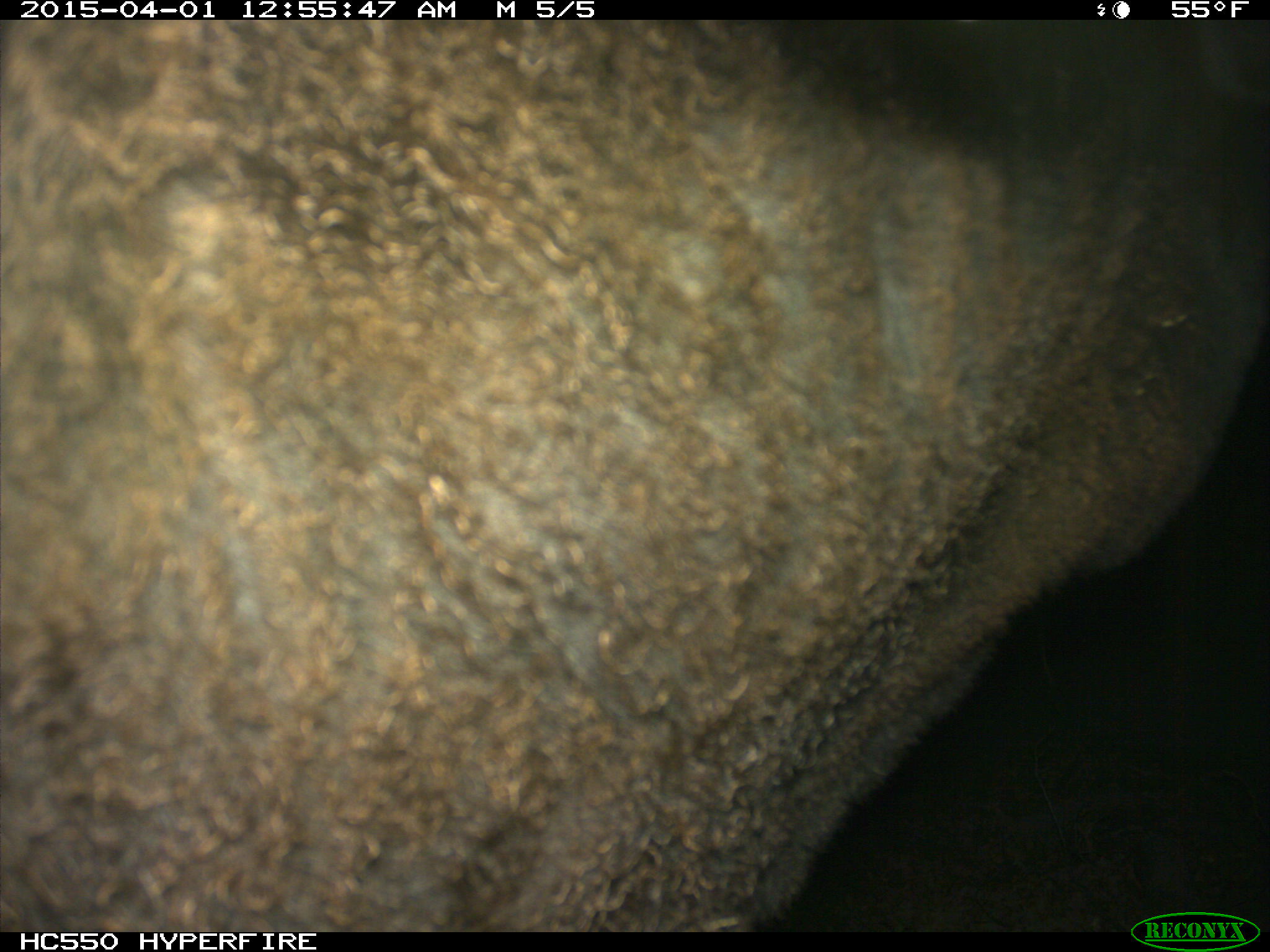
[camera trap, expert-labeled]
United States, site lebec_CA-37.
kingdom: Animalia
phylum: Chordata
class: Mammalia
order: Artiodactyla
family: Bovidae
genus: Bos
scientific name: Bos taurus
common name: domestic cow